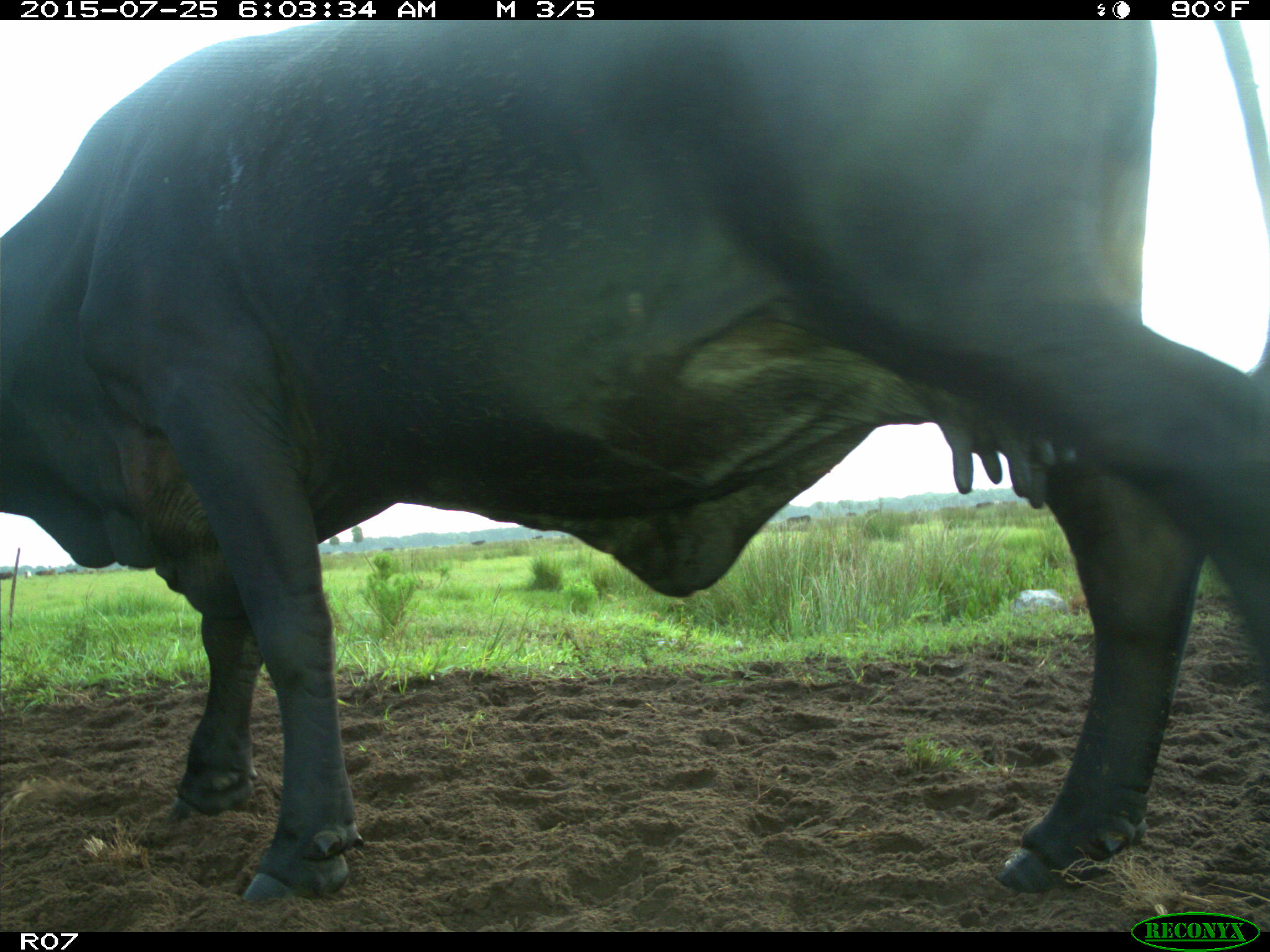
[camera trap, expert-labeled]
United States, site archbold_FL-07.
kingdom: Animalia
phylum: Chordata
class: Mammalia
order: Artiodactyla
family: Bovidae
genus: Bos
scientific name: Bos taurus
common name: domestic cow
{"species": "Bos taurus (domestic cow)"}